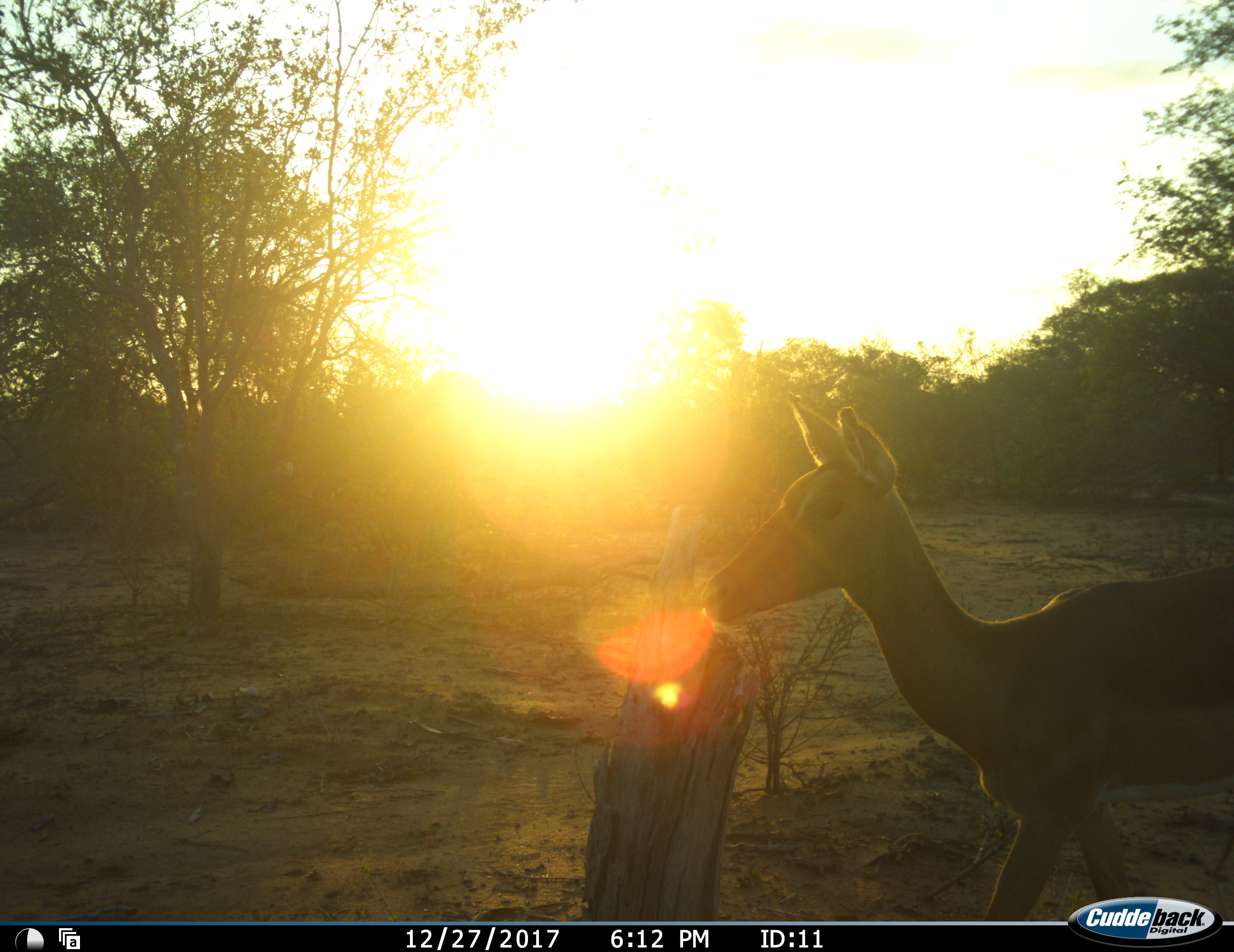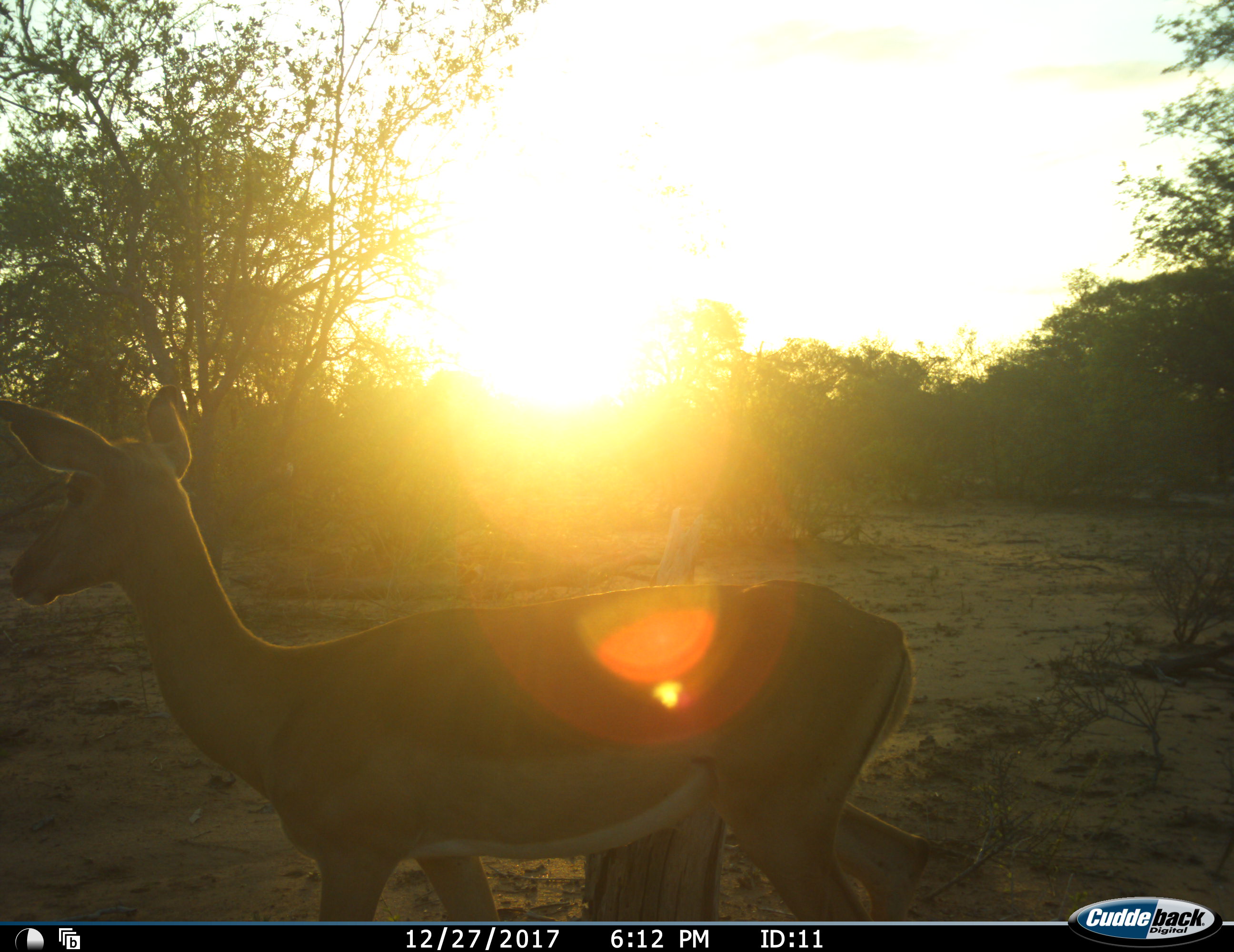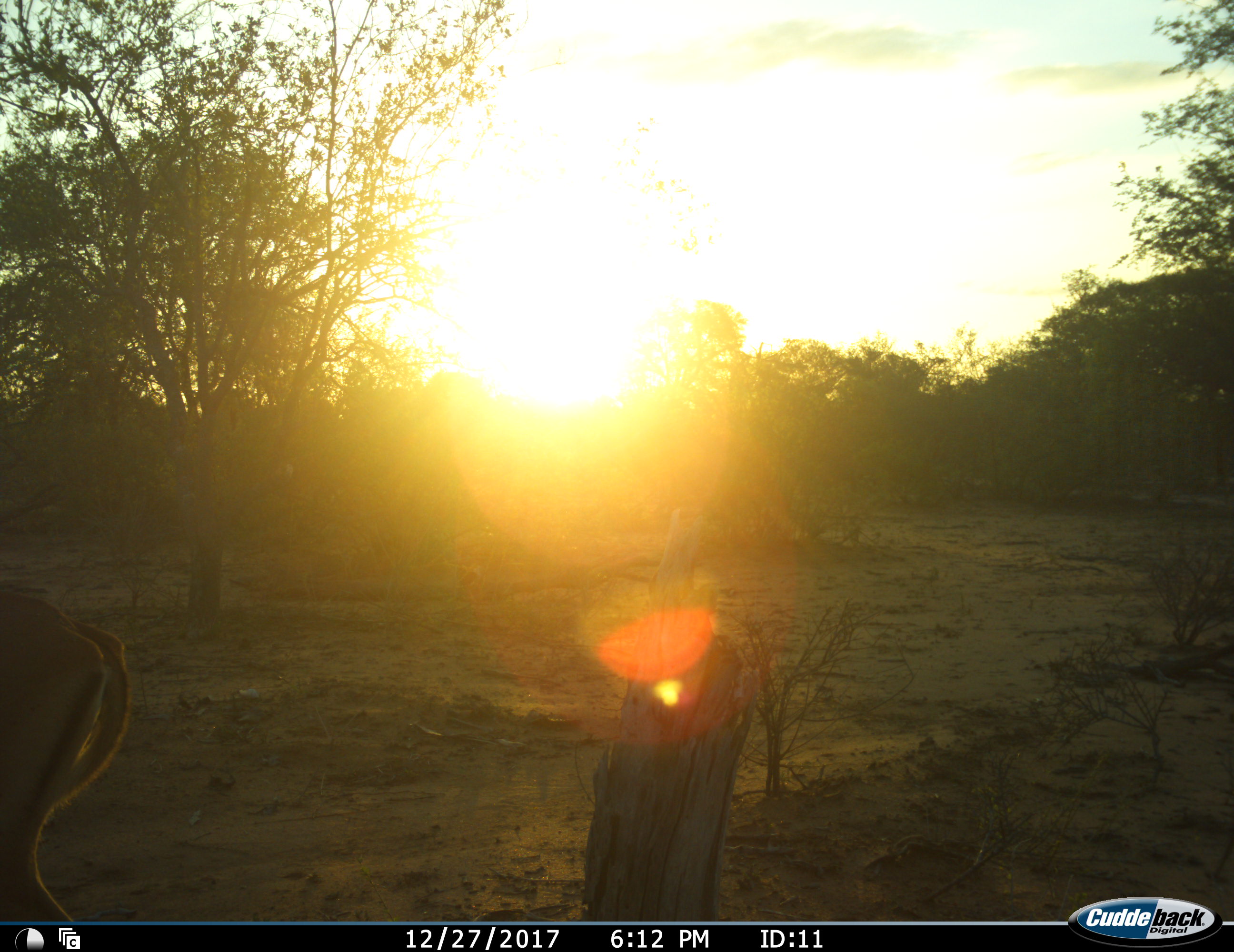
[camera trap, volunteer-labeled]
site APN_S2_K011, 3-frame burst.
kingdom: Animalia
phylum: Chordata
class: Mammalia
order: Artiodactyla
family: Bovidae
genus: Aepyceros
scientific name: Aepyceros melampus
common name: impala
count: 1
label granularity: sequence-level